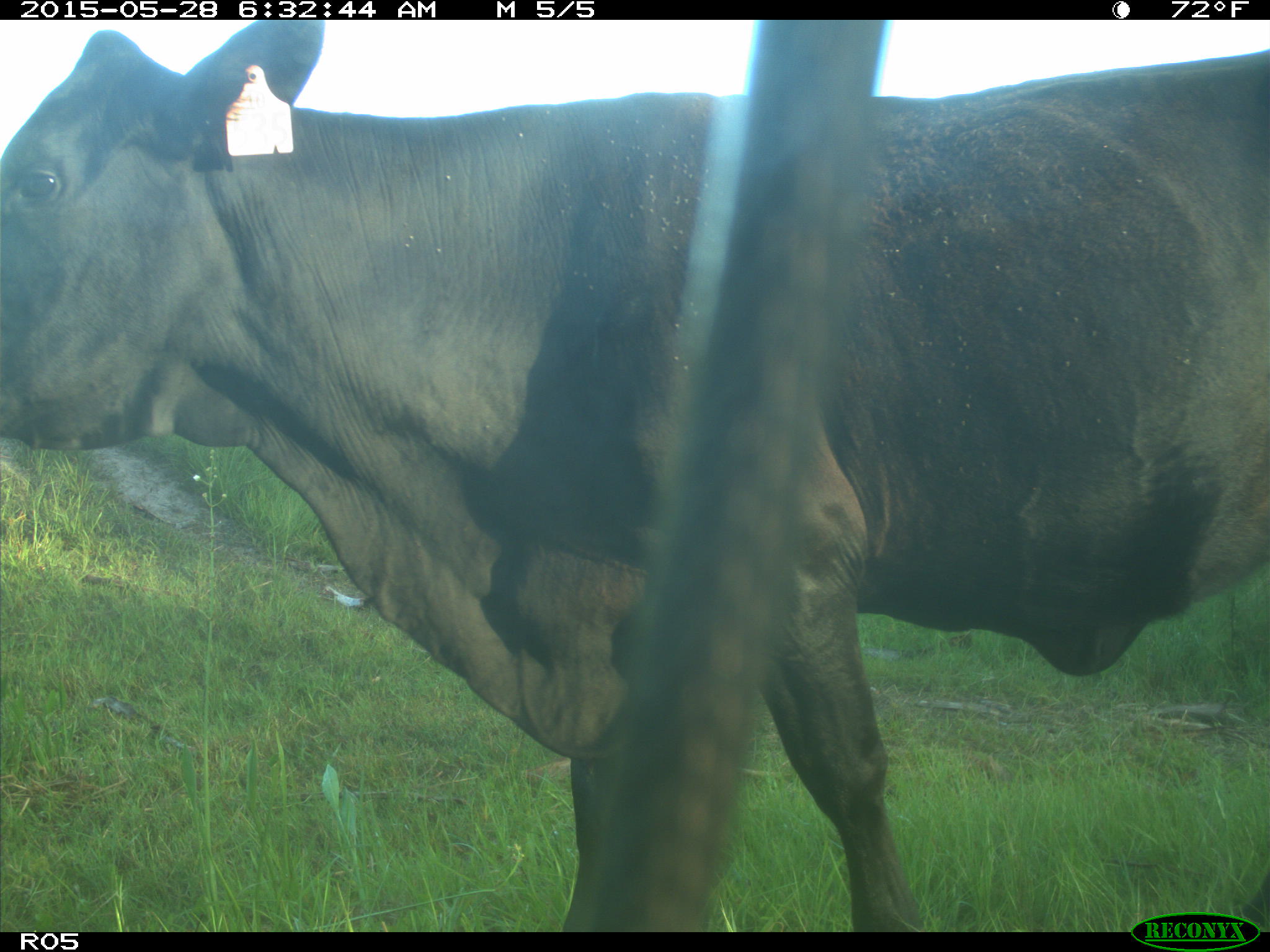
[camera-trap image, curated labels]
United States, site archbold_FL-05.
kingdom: Animalia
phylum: Chordata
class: Mammalia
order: Artiodactyla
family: Bovidae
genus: Bos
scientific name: Bos taurus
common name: domestic cow